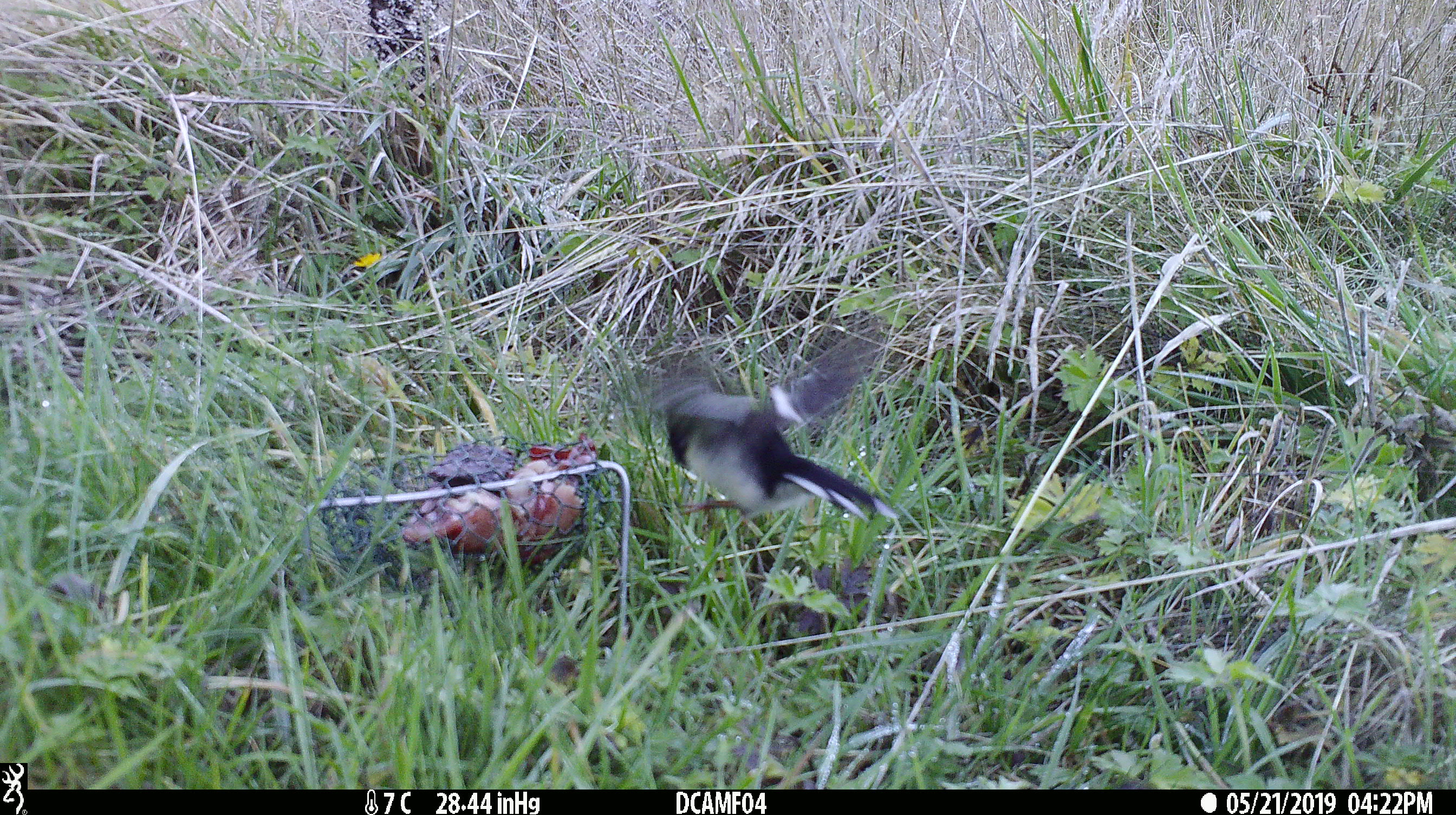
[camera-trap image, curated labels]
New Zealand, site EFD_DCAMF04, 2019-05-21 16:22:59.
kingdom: Animalia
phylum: Chordata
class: Aves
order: Passeriformes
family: Petroicidae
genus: Petroica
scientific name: Petroica macrocephala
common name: tomtit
Tomtit (Petroica macrocephala).